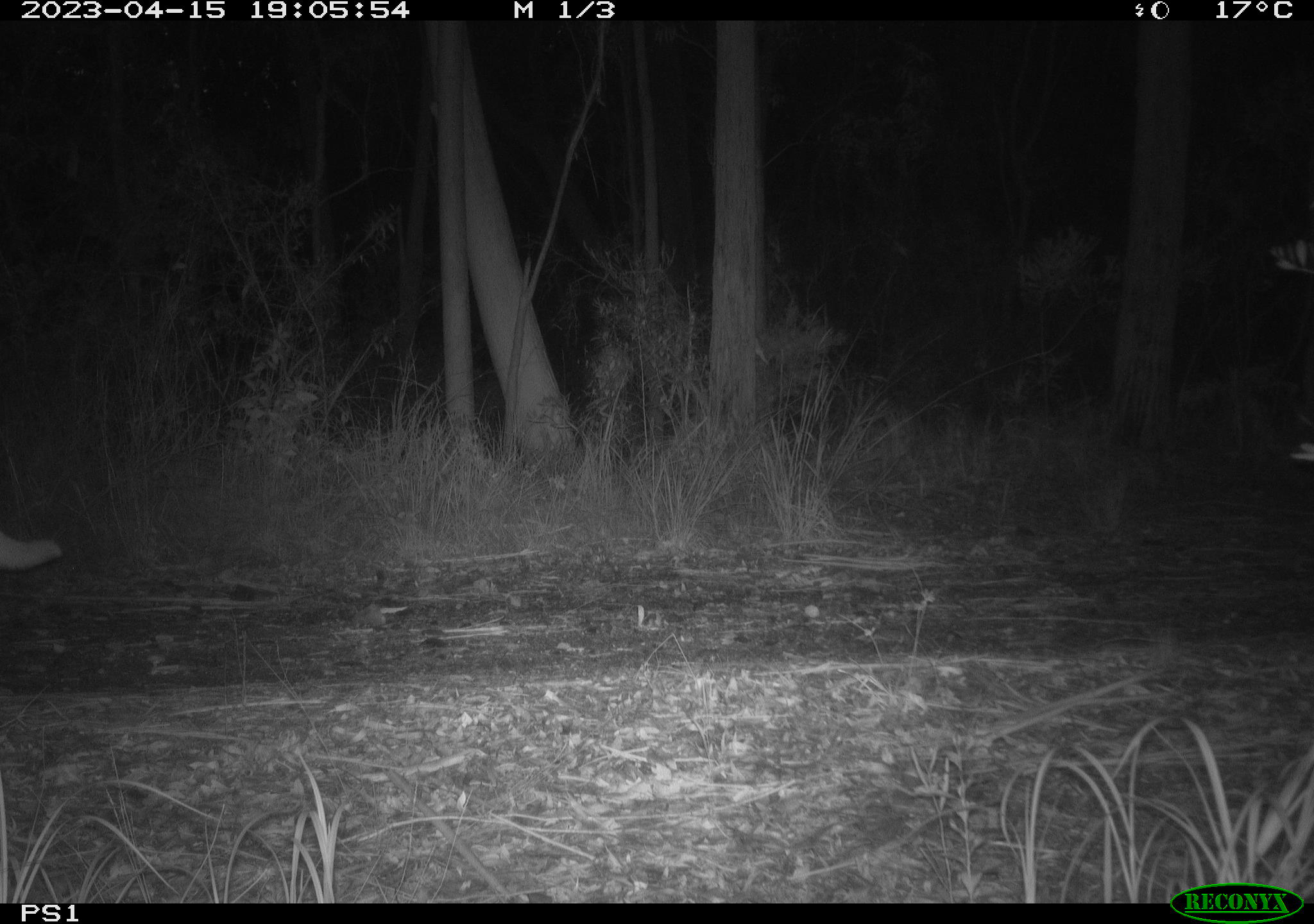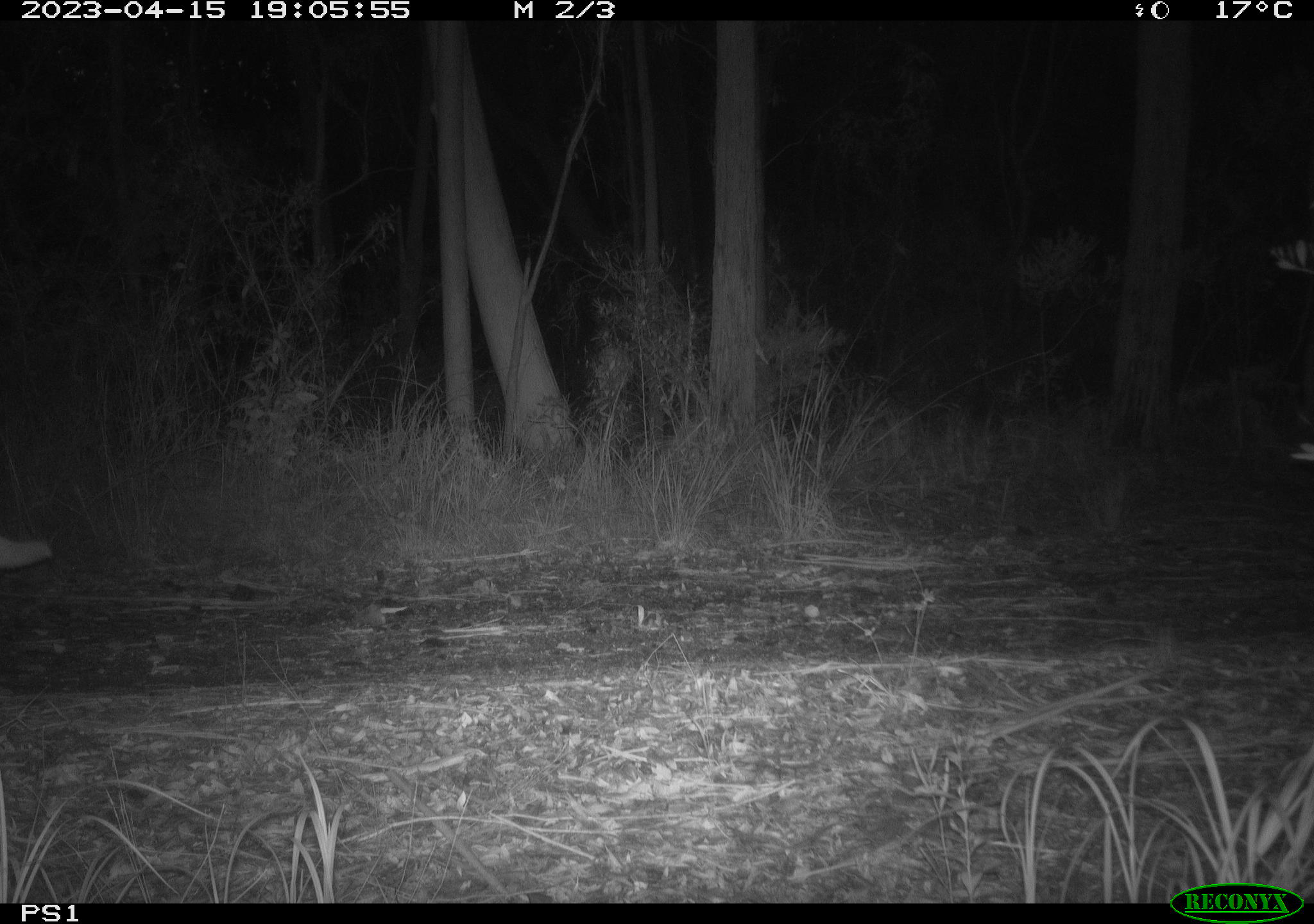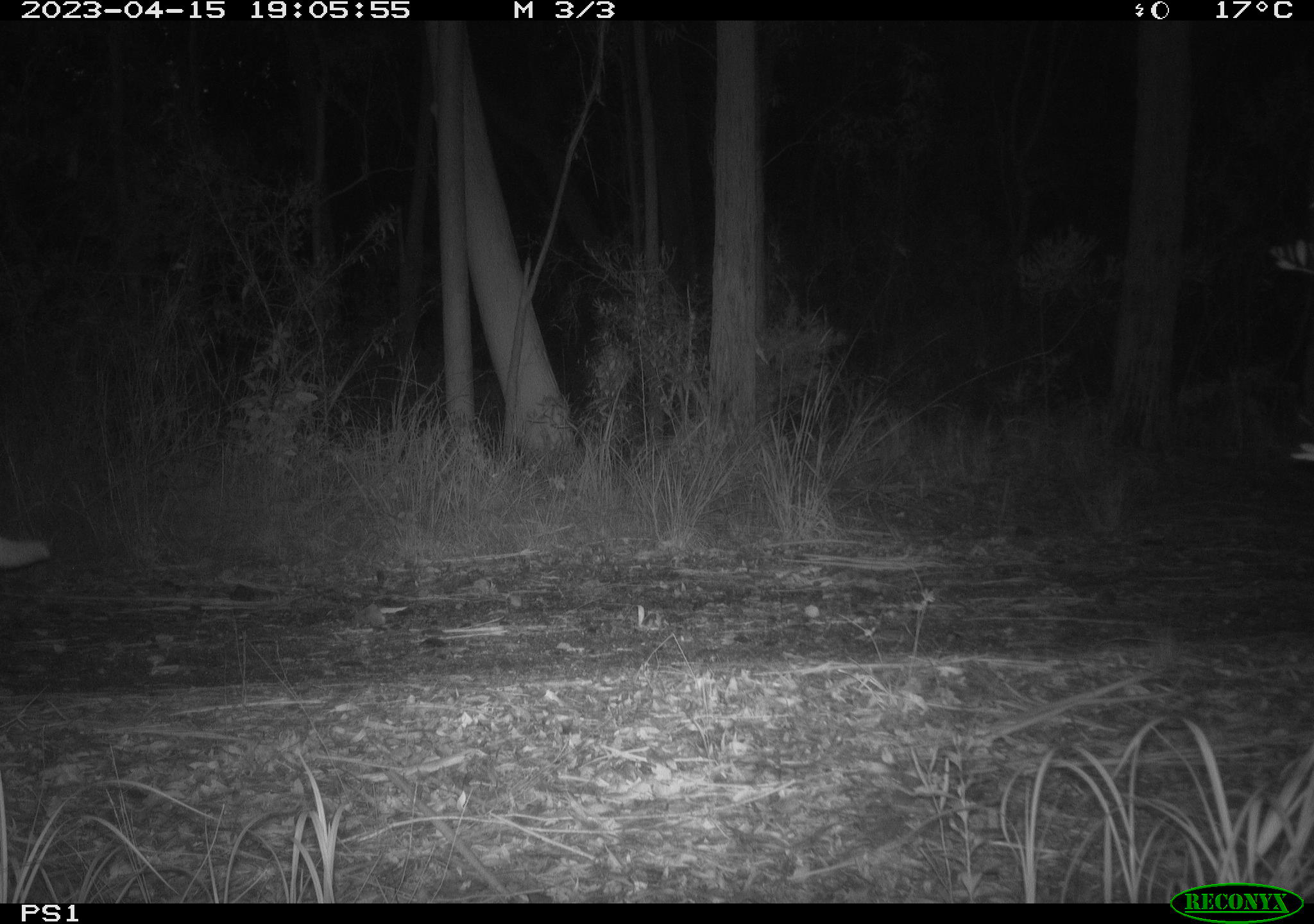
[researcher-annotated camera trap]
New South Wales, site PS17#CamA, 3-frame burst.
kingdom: Animalia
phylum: Chordata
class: Mammalia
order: Carnivora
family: Canidae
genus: Canis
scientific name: Canis familiaris dingo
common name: dingo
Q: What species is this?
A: Dingo (Canis familiaris dingo).